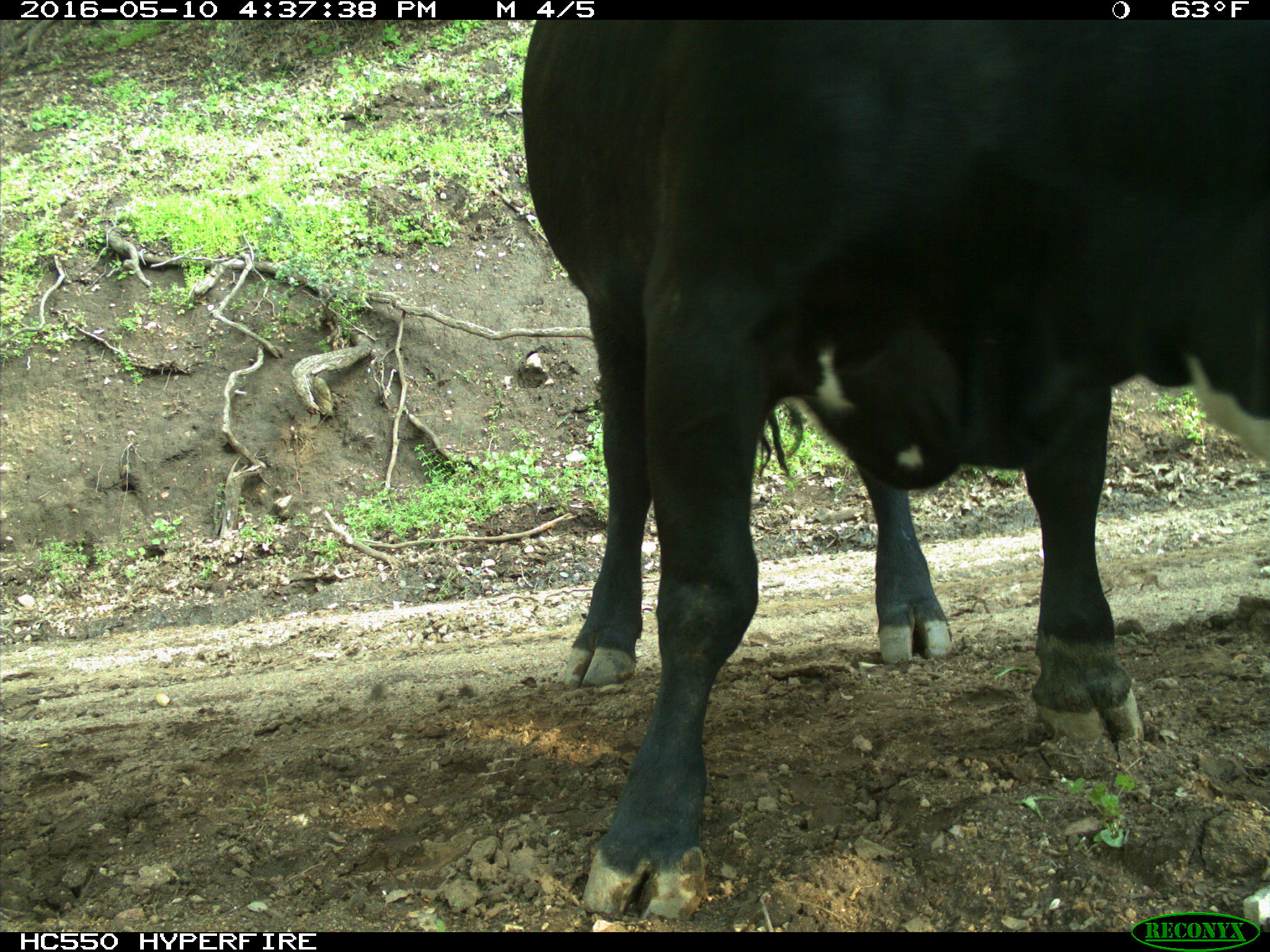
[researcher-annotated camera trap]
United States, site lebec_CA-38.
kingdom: Animalia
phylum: Chordata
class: Mammalia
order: Artiodactyla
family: Bovidae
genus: Bos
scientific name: Bos taurus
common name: domestic cow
Bos taurus (domestic cow).